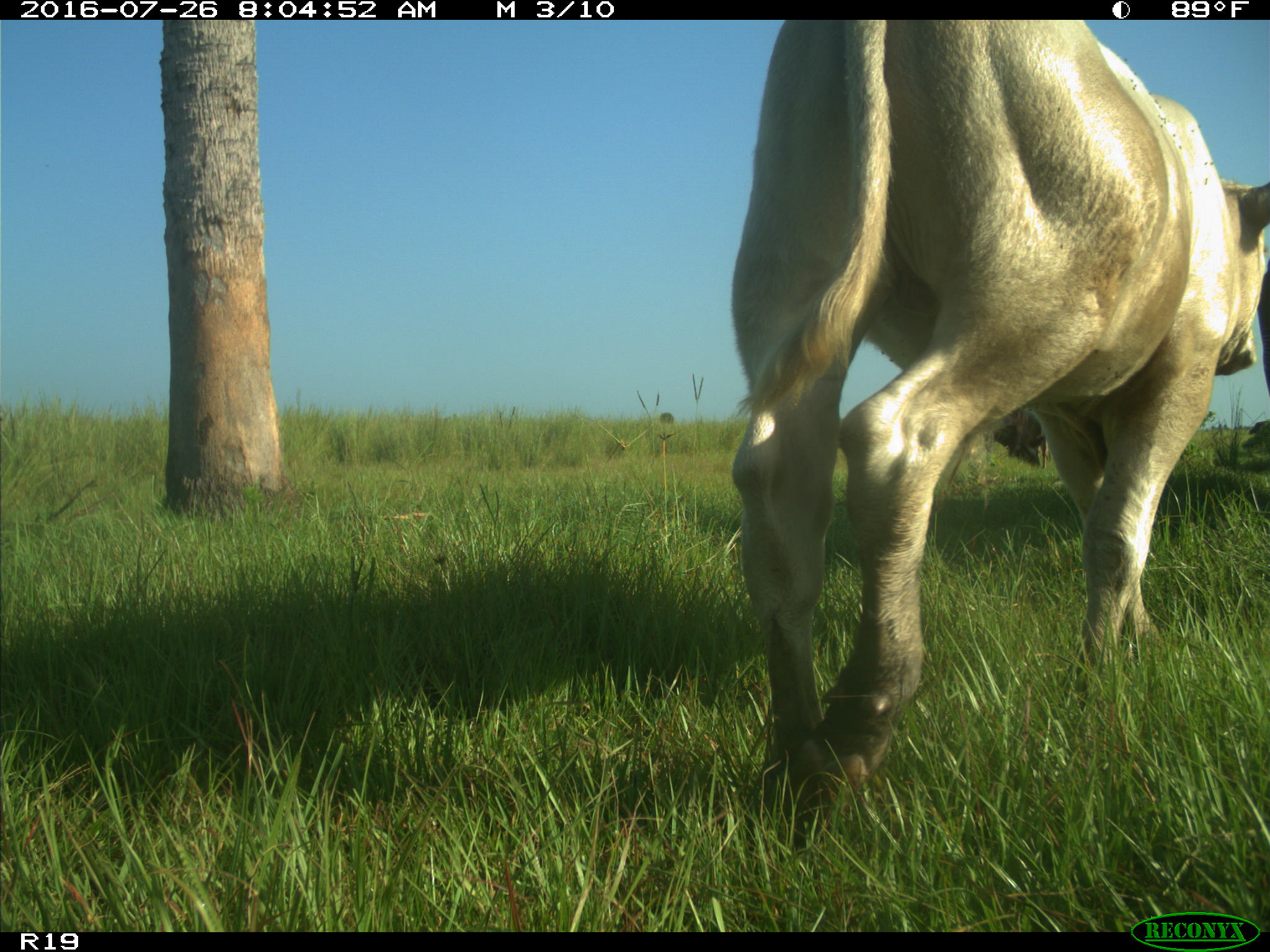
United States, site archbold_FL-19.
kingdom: Animalia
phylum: Chordata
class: Mammalia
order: Artiodactyla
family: Bovidae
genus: Bos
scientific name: Bos taurus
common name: domestic cow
Bos taurus (domestic cow).